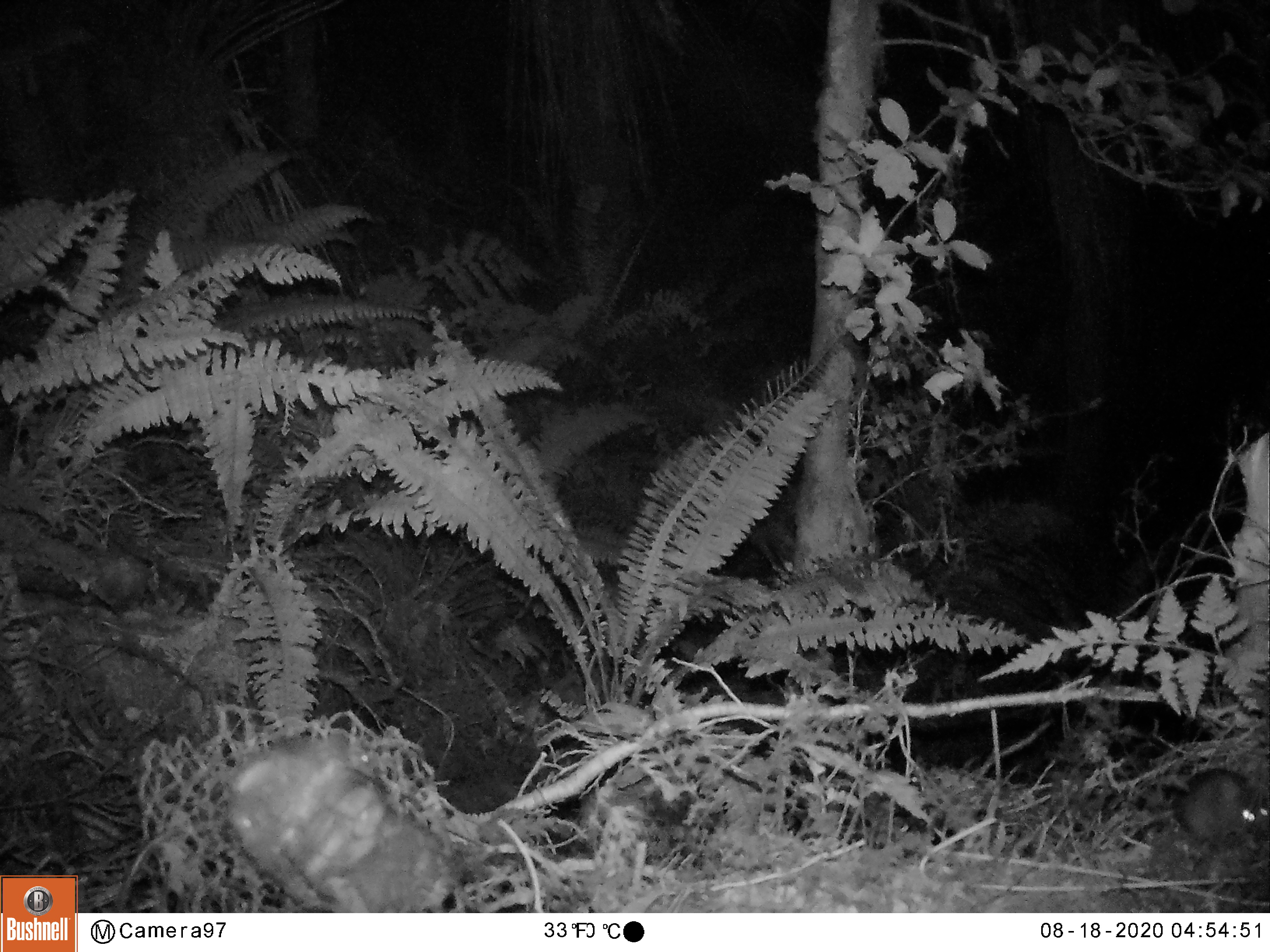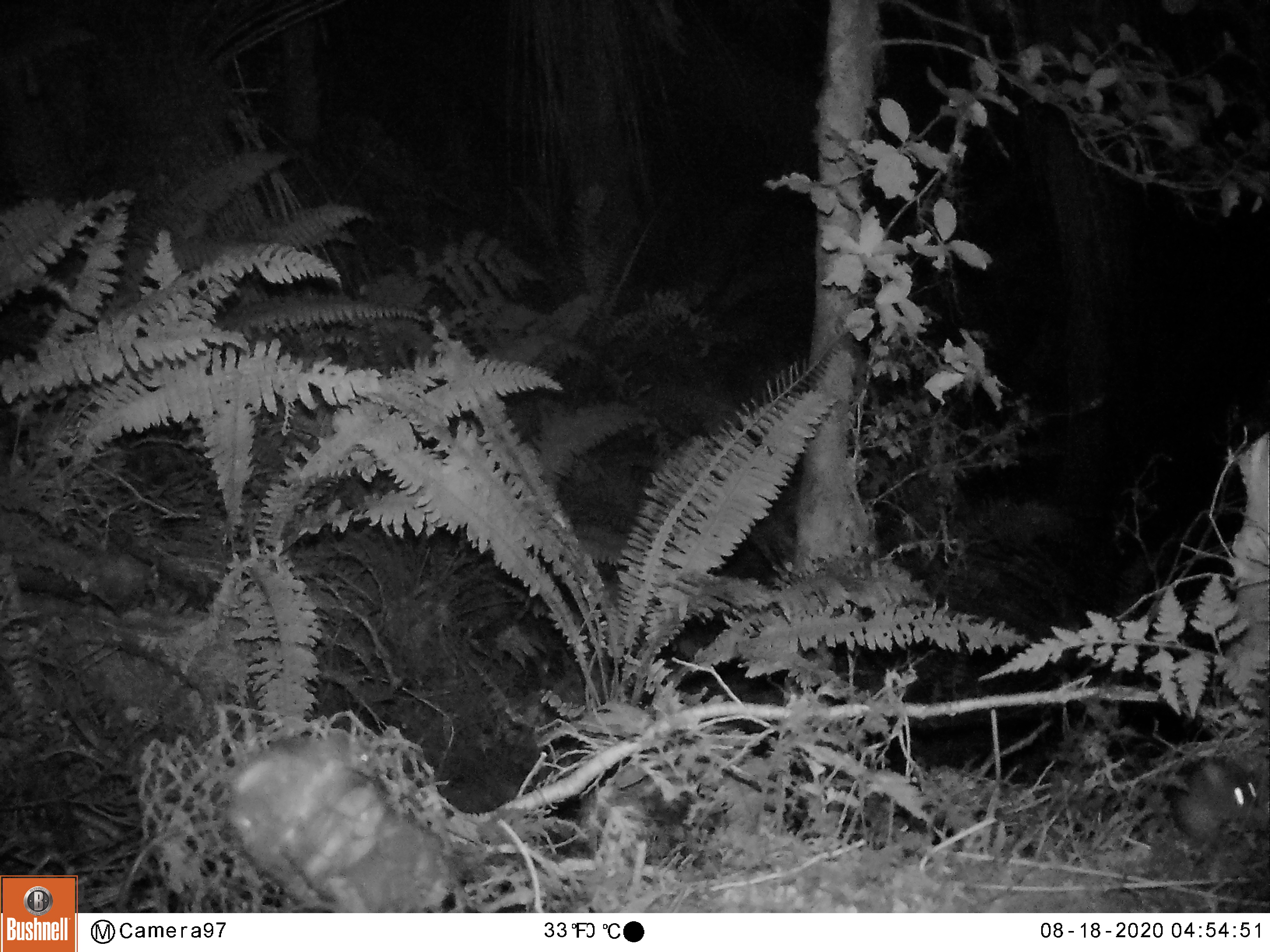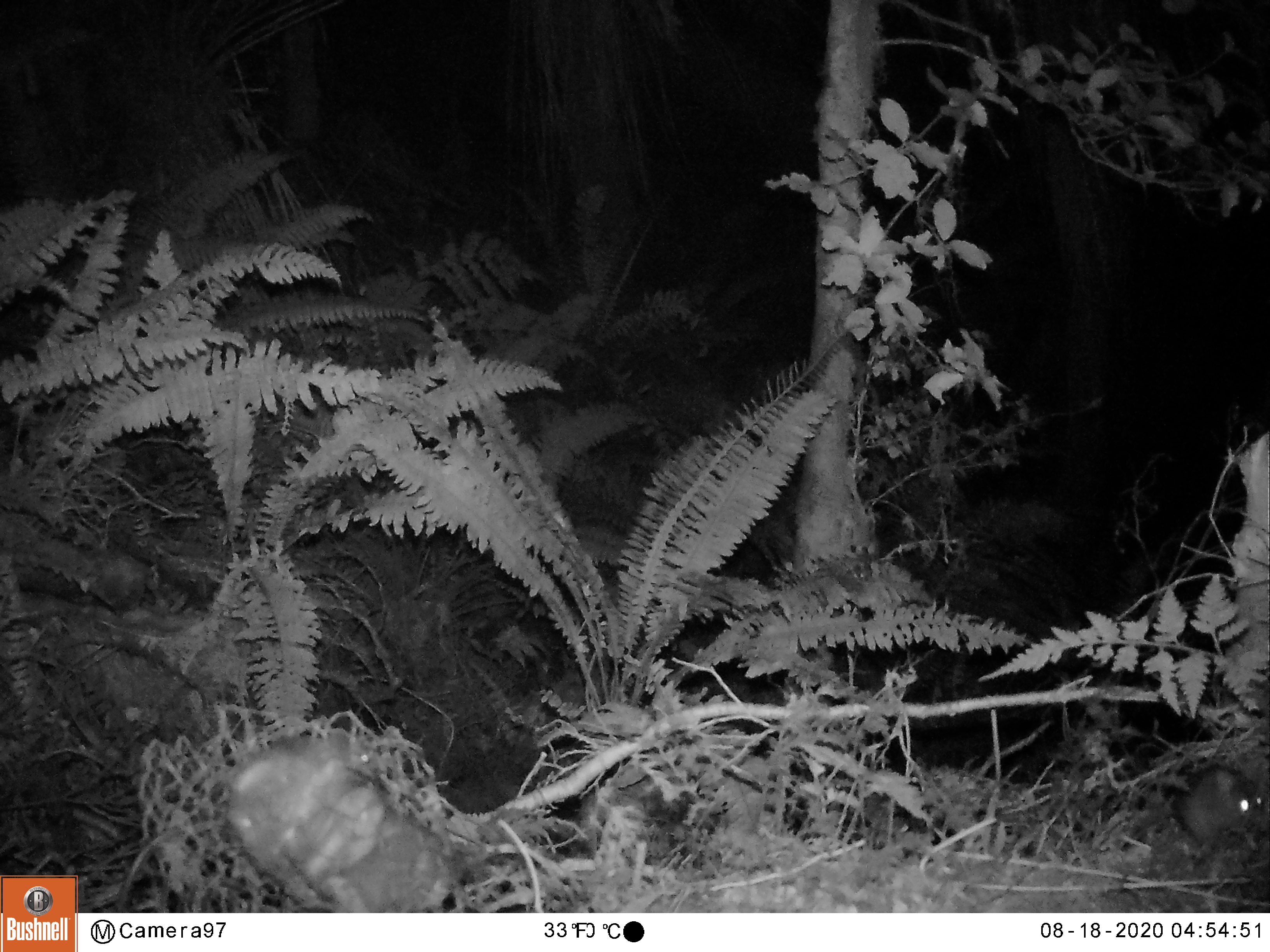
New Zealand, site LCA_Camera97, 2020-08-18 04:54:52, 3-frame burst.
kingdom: Animalia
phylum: Chordata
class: Mammalia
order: Rodentia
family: Muridae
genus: Mus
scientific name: Mus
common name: mouse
Mouse (Mus).